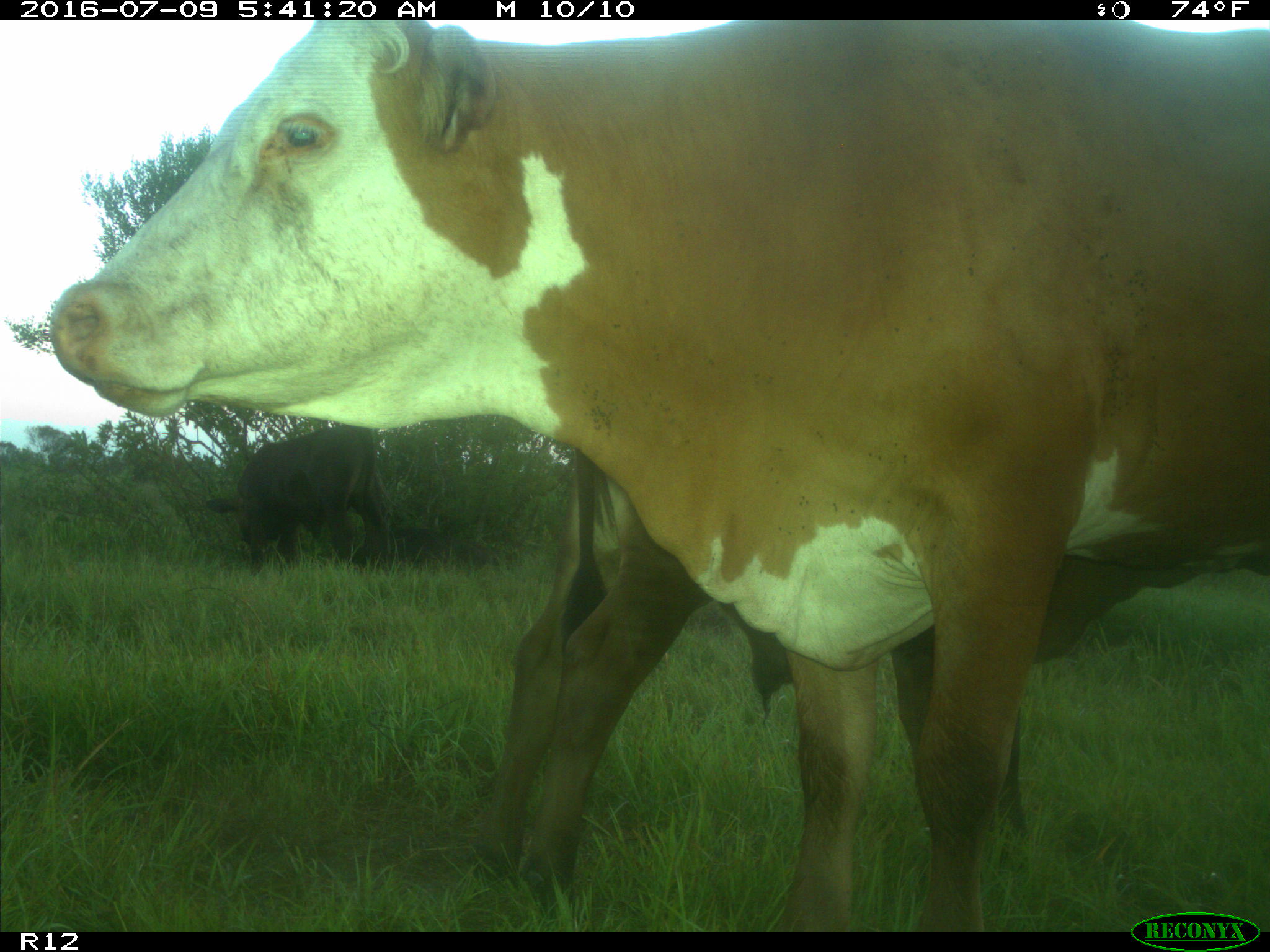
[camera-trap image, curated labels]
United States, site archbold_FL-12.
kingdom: Animalia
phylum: Chordata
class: Mammalia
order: Artiodactyla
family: Bovidae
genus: Bos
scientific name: Bos taurus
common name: domestic cow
Bos taurus (domestic cow).